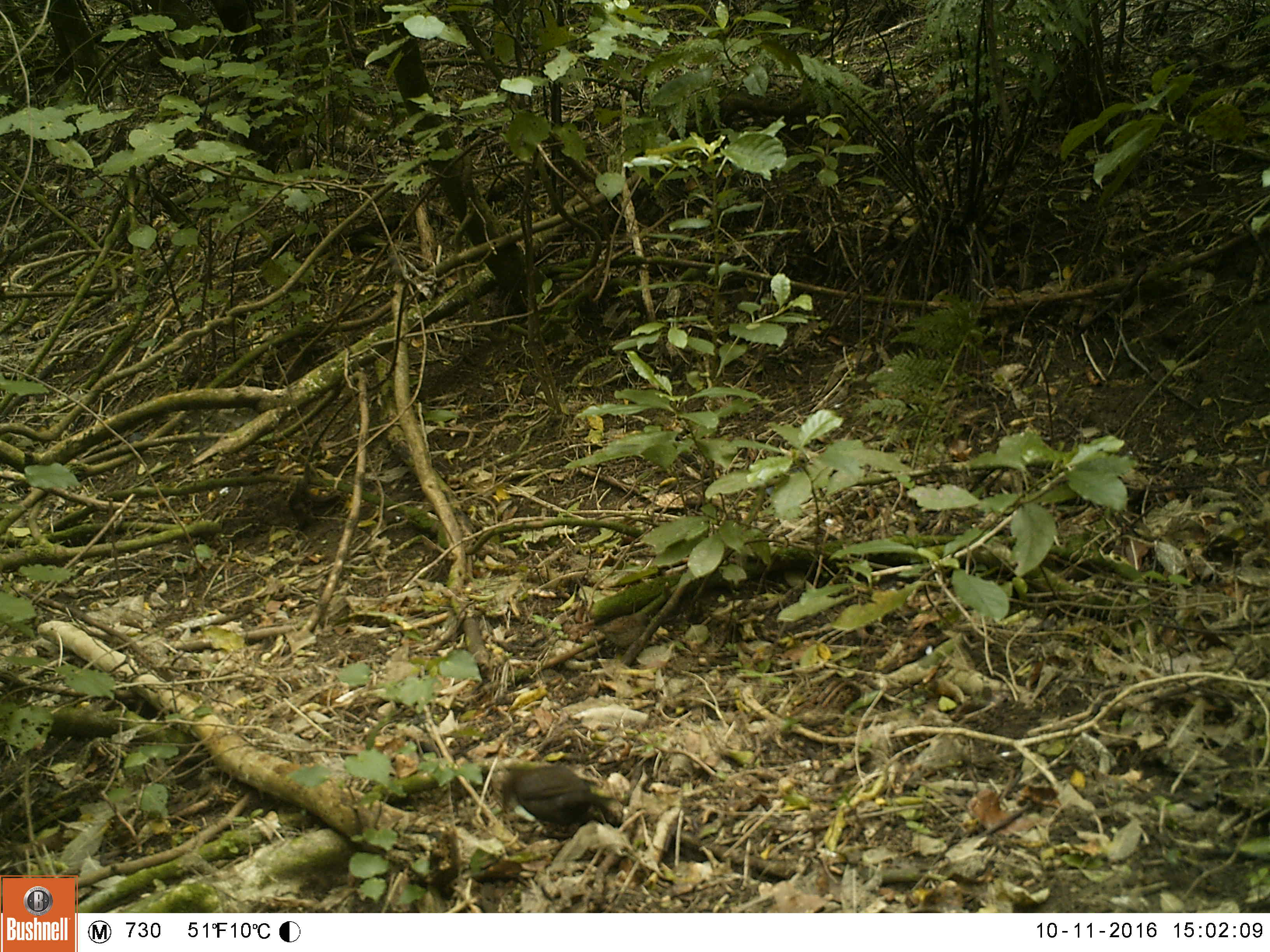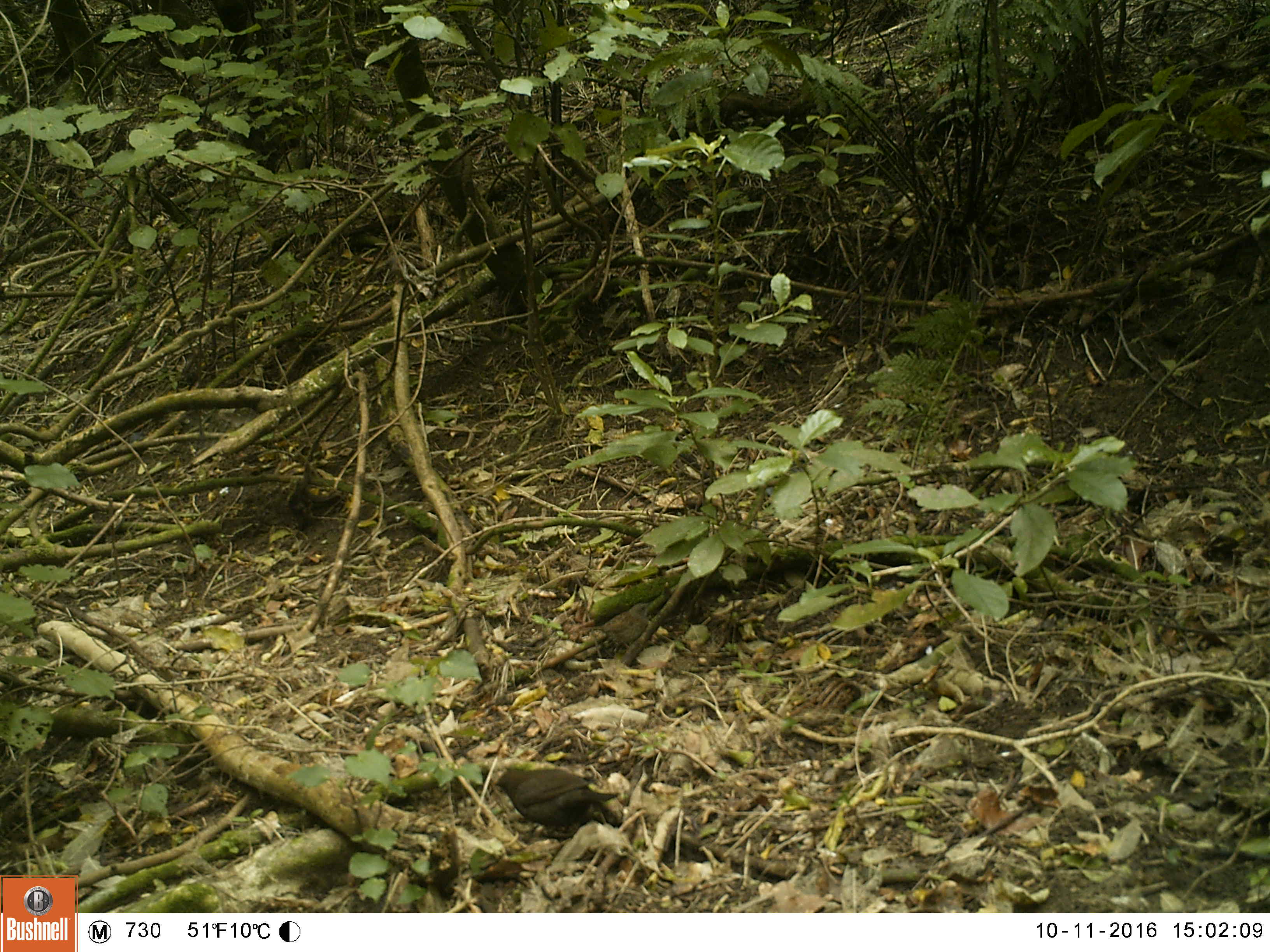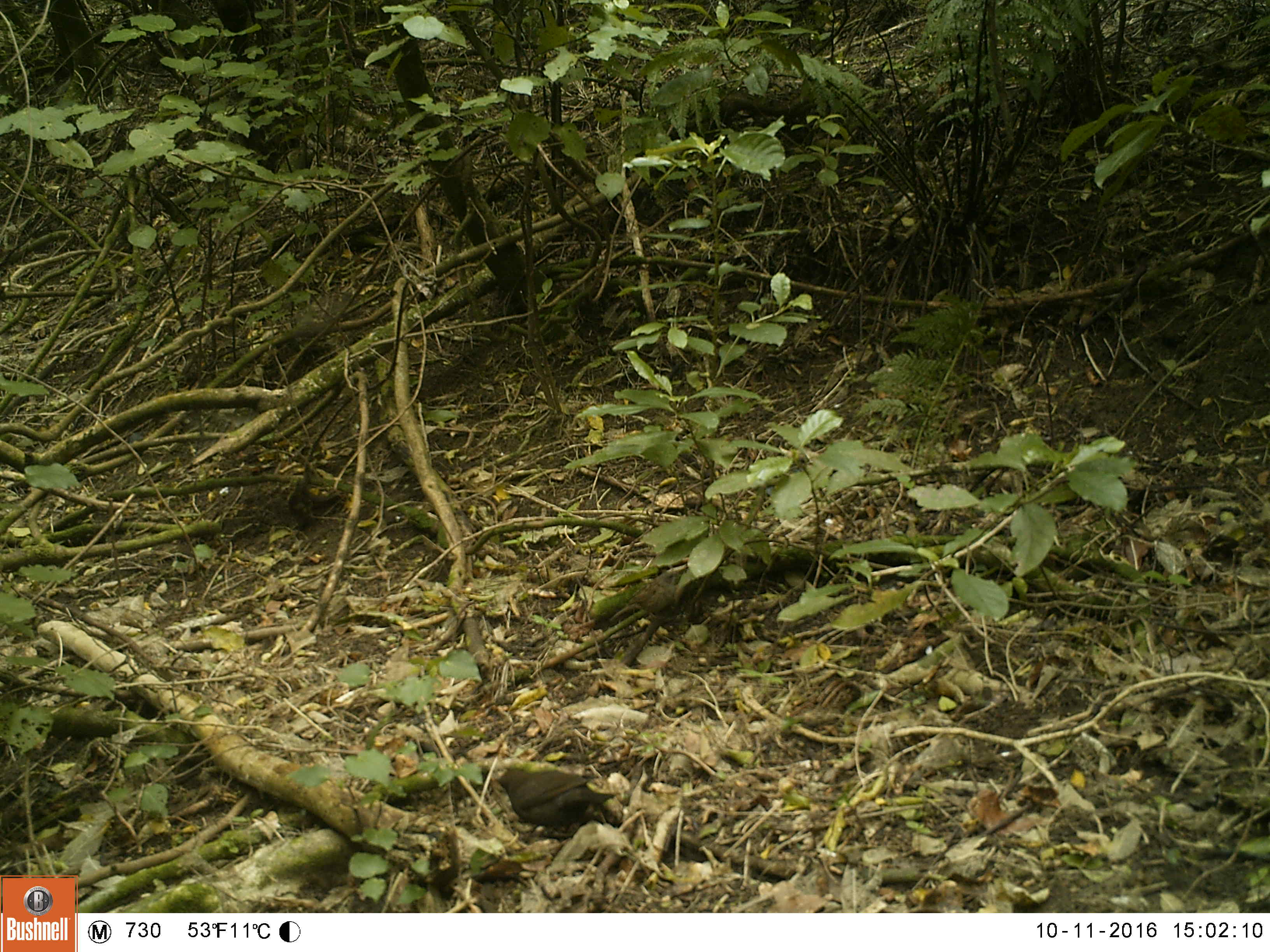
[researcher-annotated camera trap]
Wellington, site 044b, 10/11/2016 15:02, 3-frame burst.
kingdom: Animalia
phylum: Chordata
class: Aves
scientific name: Aves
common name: bird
Bird (Aves).